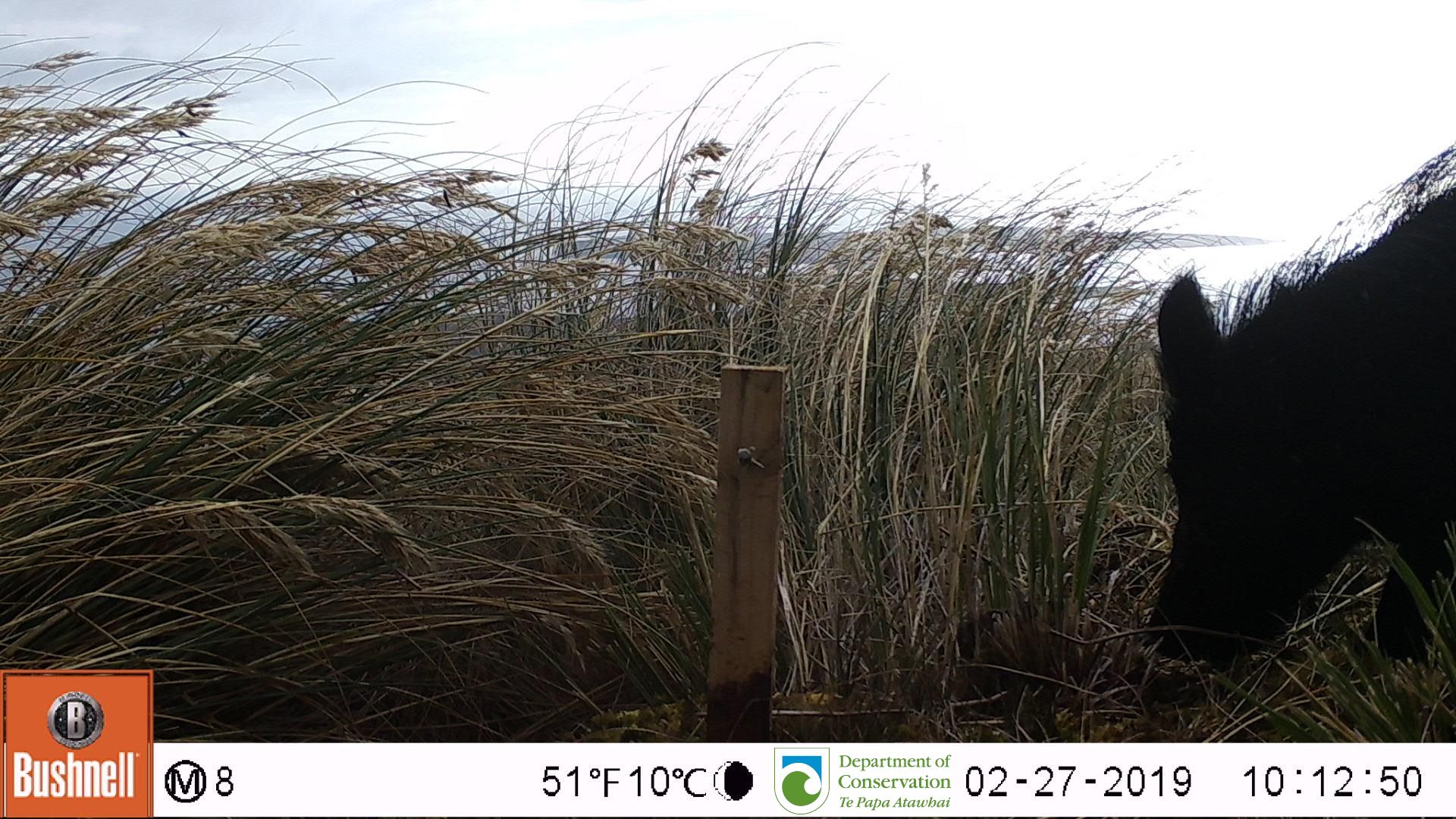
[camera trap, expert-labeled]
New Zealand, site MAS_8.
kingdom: Animalia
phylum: Chordata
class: Mammalia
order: Artiodactyla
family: Suidae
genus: Sus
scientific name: Sus scrofa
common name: pig